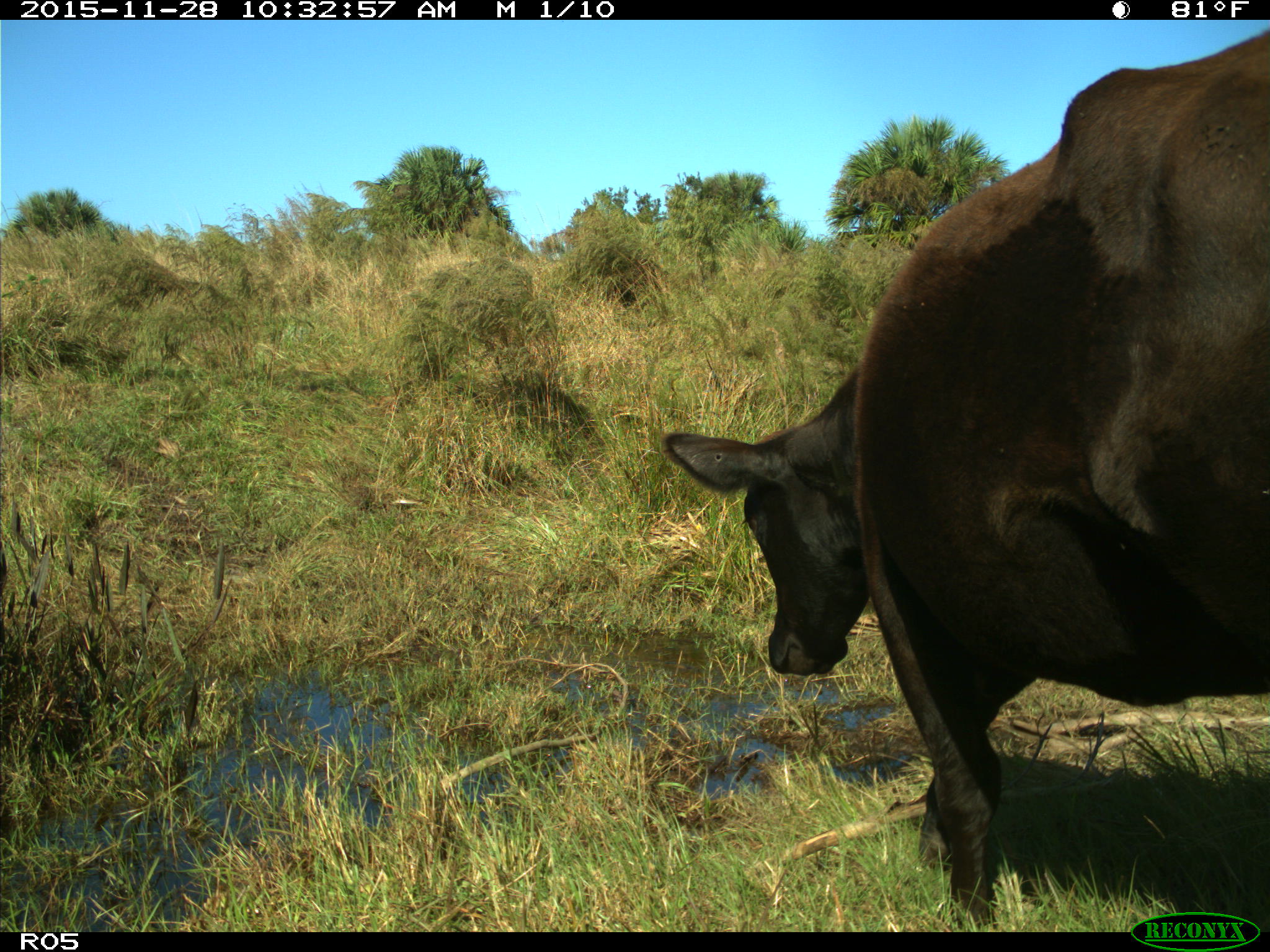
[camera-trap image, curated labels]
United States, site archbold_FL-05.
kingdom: Animalia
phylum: Chordata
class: Mammalia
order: Artiodactyla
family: Bovidae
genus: Bos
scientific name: Bos taurus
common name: domestic cow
Bos taurus (domestic cow).